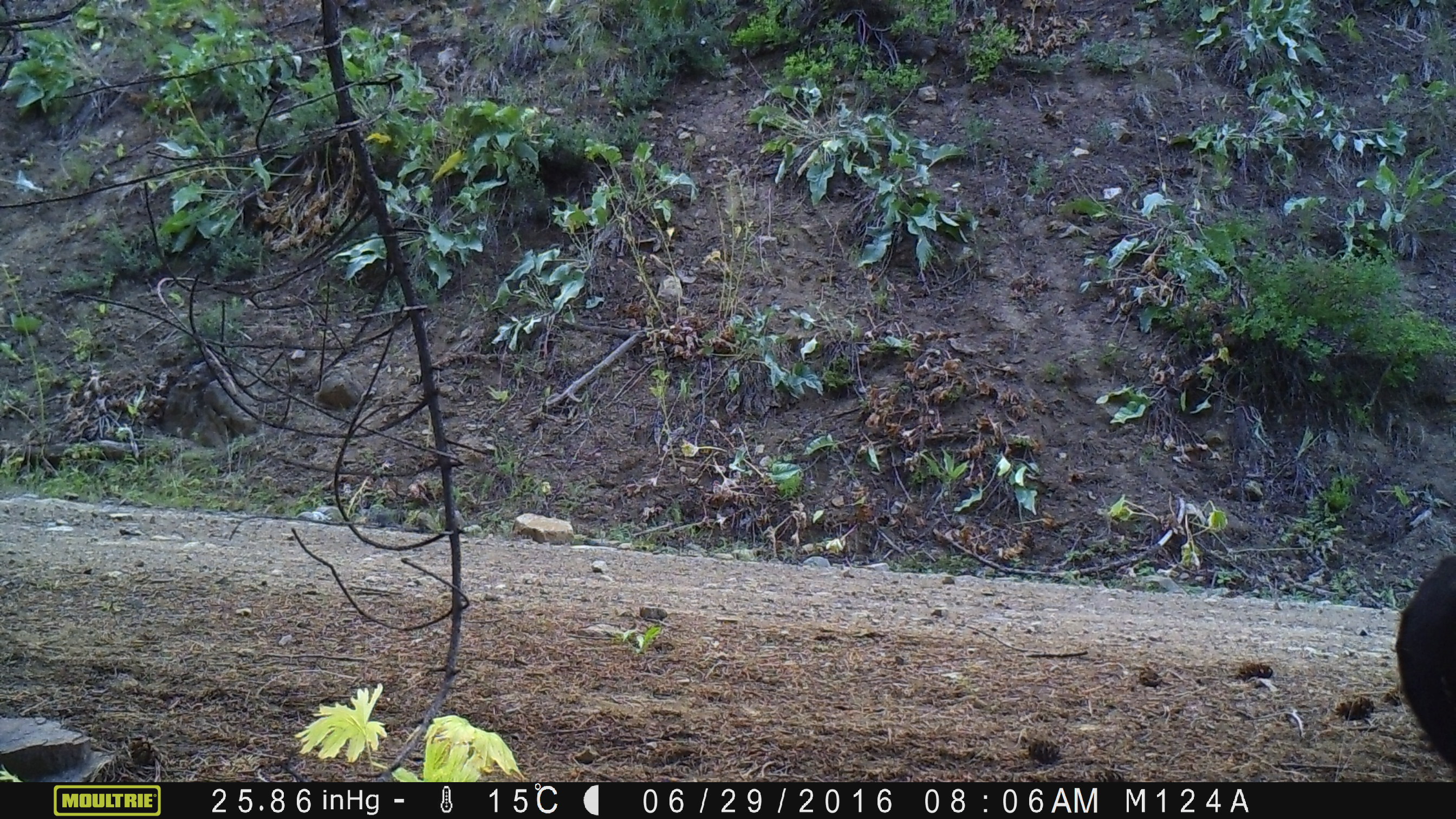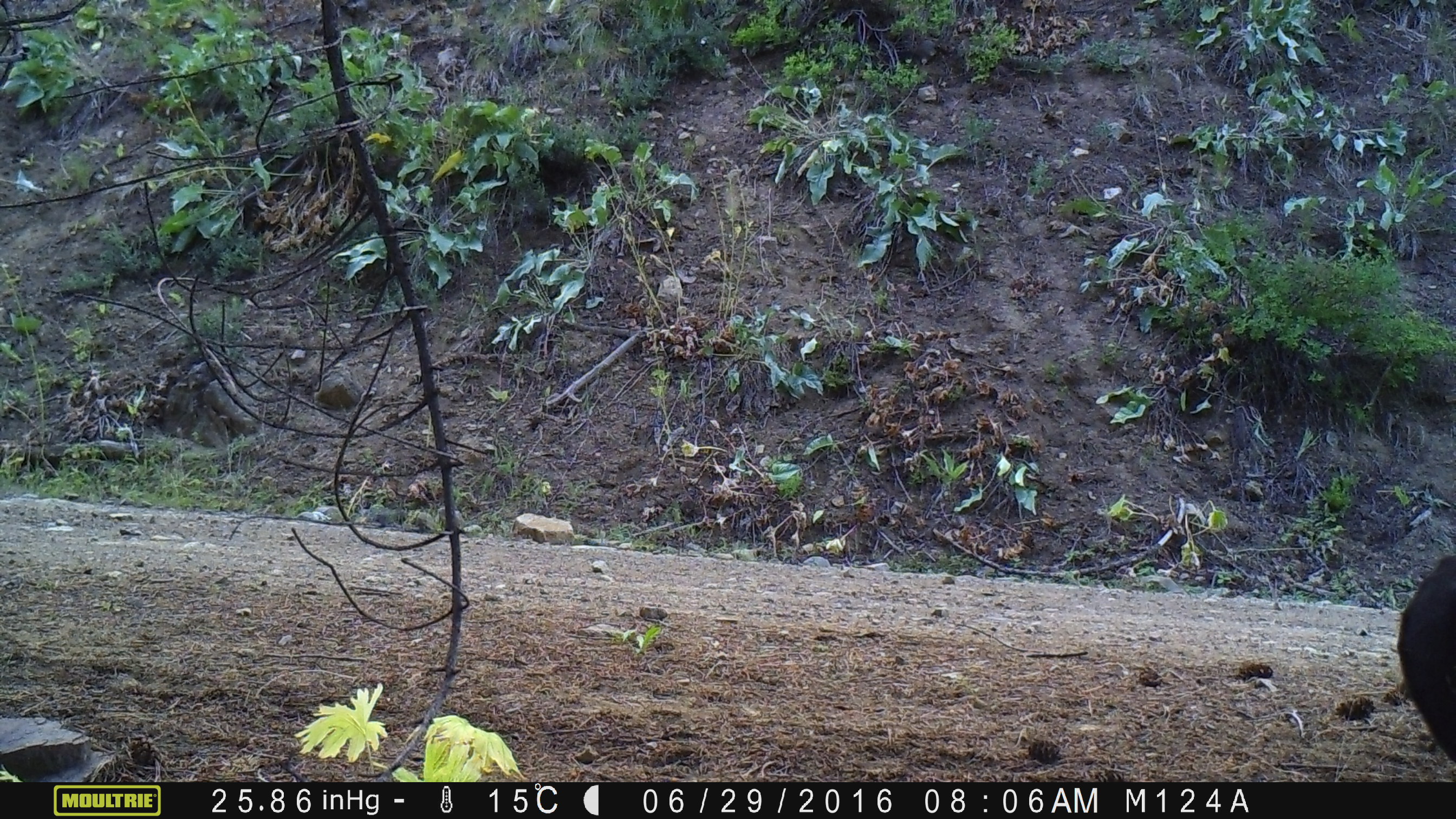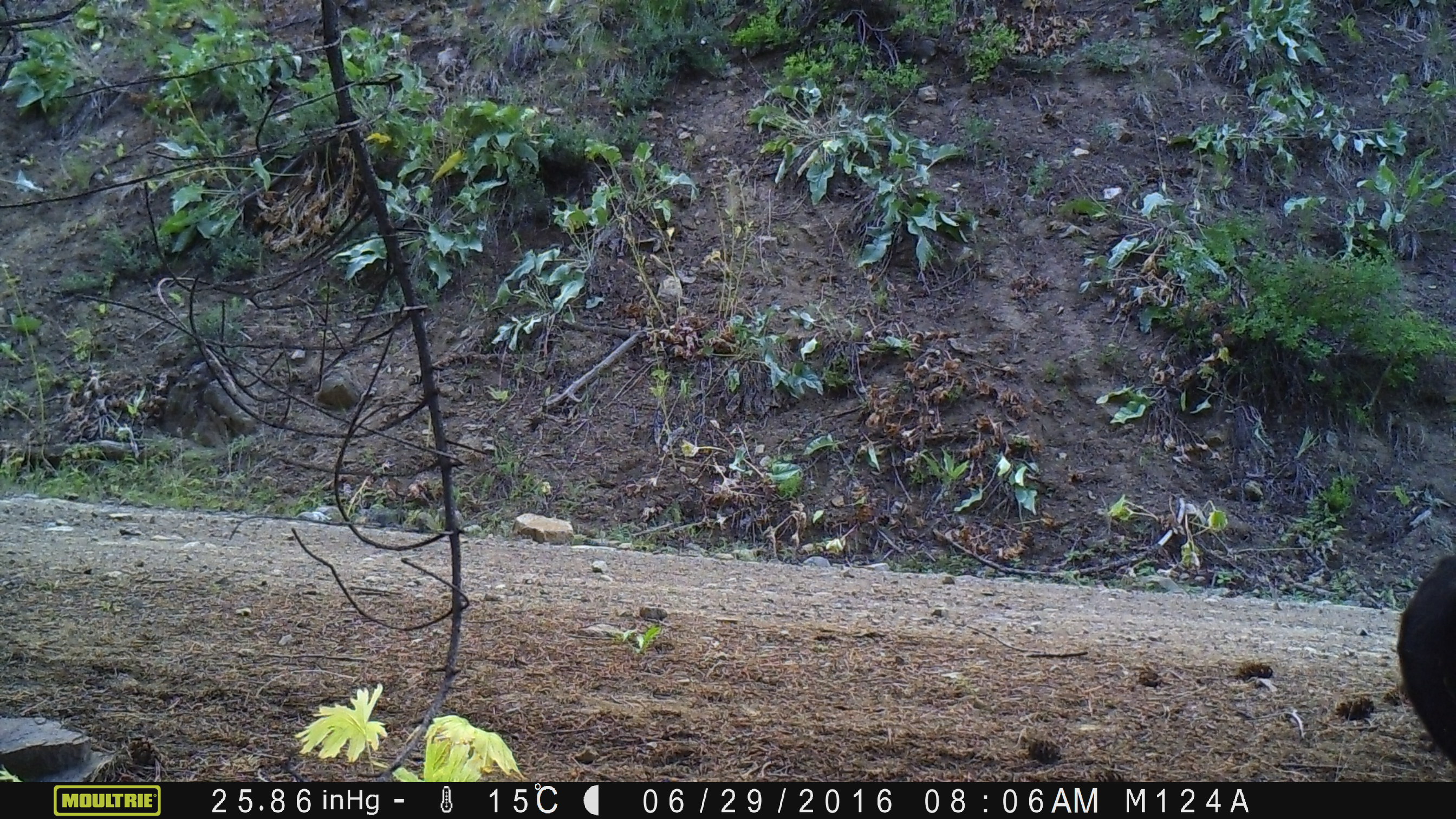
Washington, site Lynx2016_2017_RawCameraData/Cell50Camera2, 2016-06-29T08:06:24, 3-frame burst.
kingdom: Animalia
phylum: Chordata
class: Mammalia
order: Artiodactyla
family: Bovidae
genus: Bos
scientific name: Bos taurus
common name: domestic cattle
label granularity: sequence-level